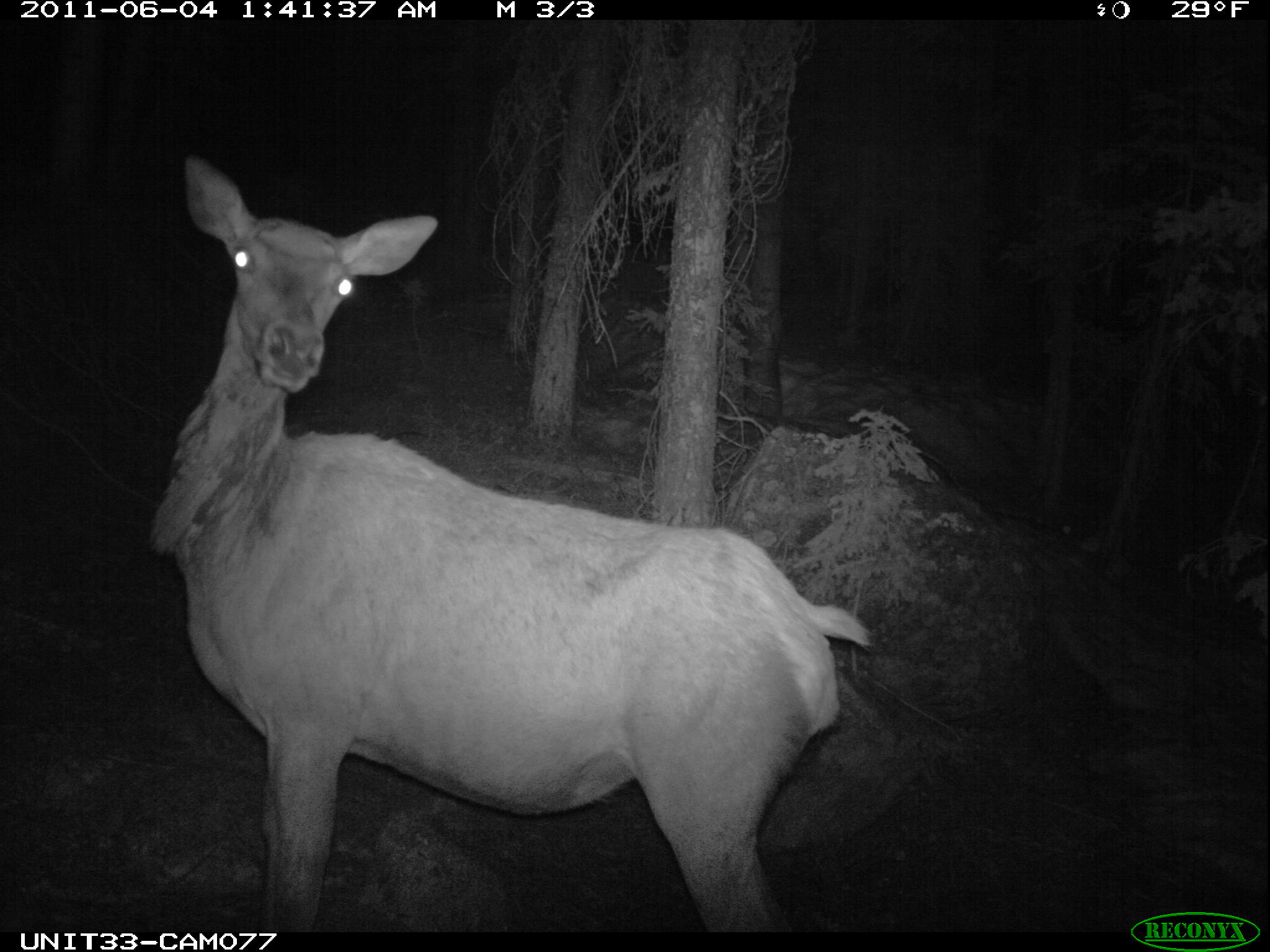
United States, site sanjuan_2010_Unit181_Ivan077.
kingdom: Animalia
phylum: Chordata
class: Mammalia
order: Artiodactyla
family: Cervidae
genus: Cervus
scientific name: Cervus elaphus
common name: red deer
Cervus elaphus (red deer).